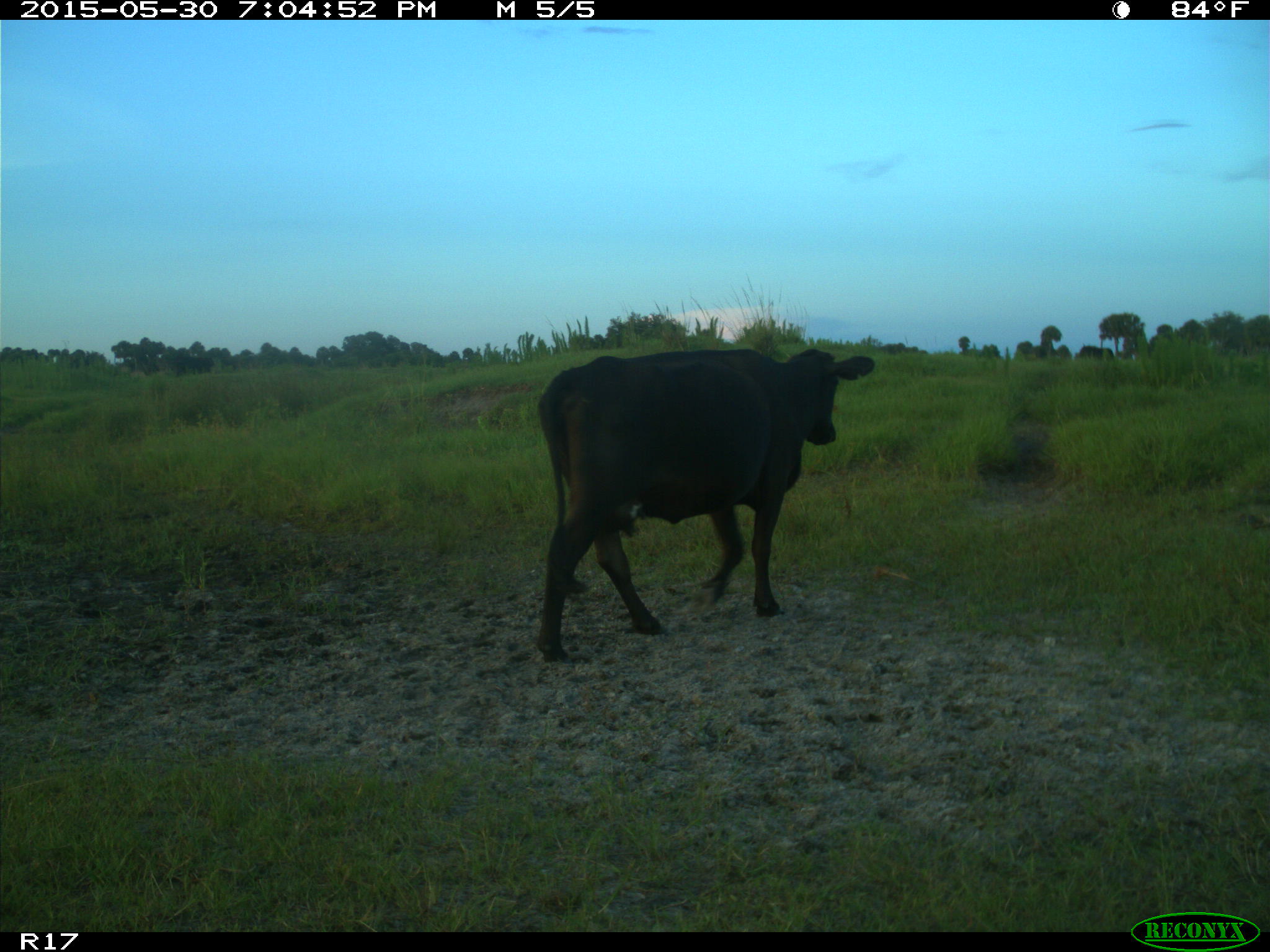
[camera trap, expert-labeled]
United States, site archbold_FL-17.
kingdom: Animalia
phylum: Chordata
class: Mammalia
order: Artiodactyla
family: Bovidae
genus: Bos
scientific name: Bos taurus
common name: domestic cow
Bos taurus (domestic cow).